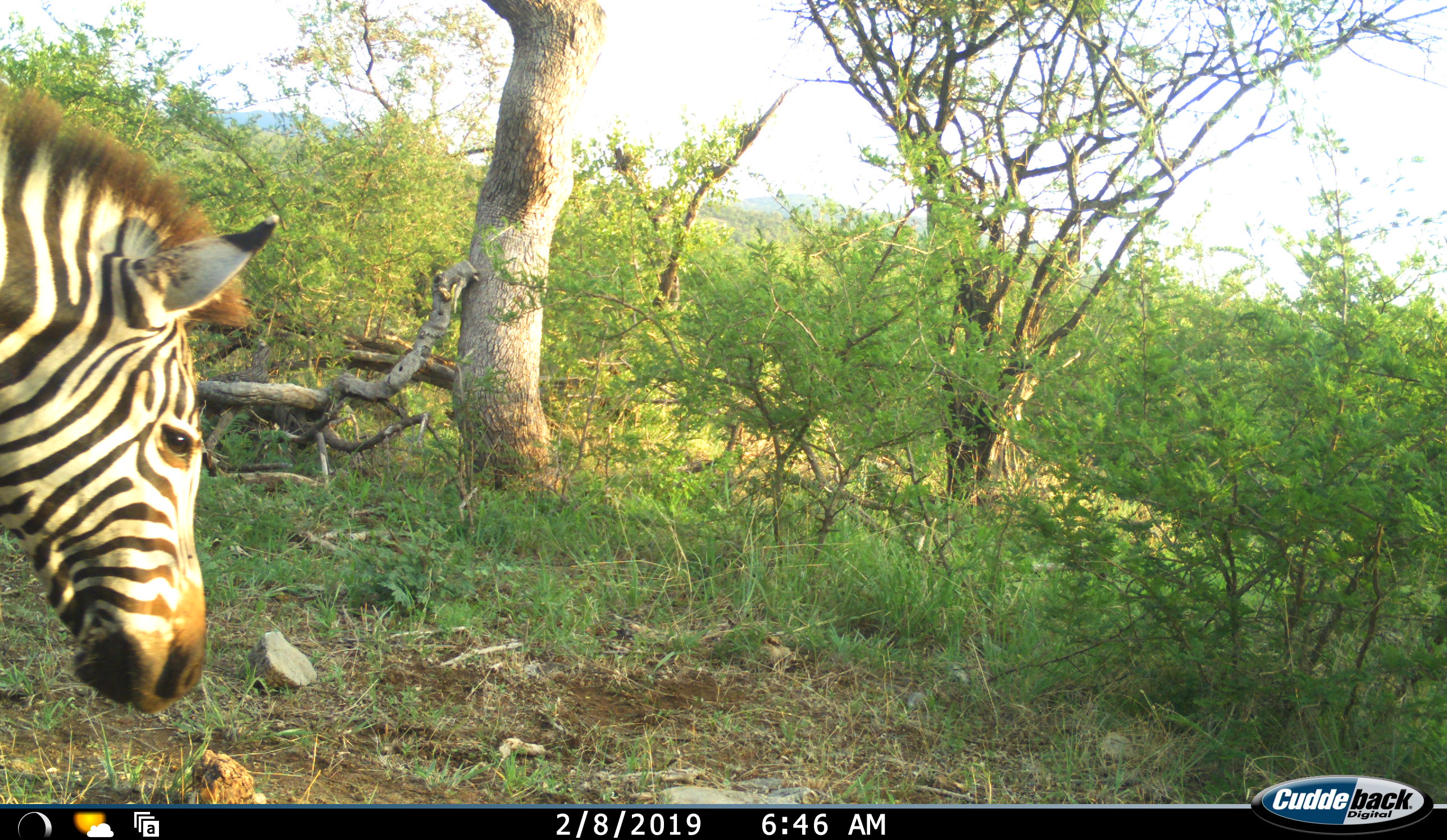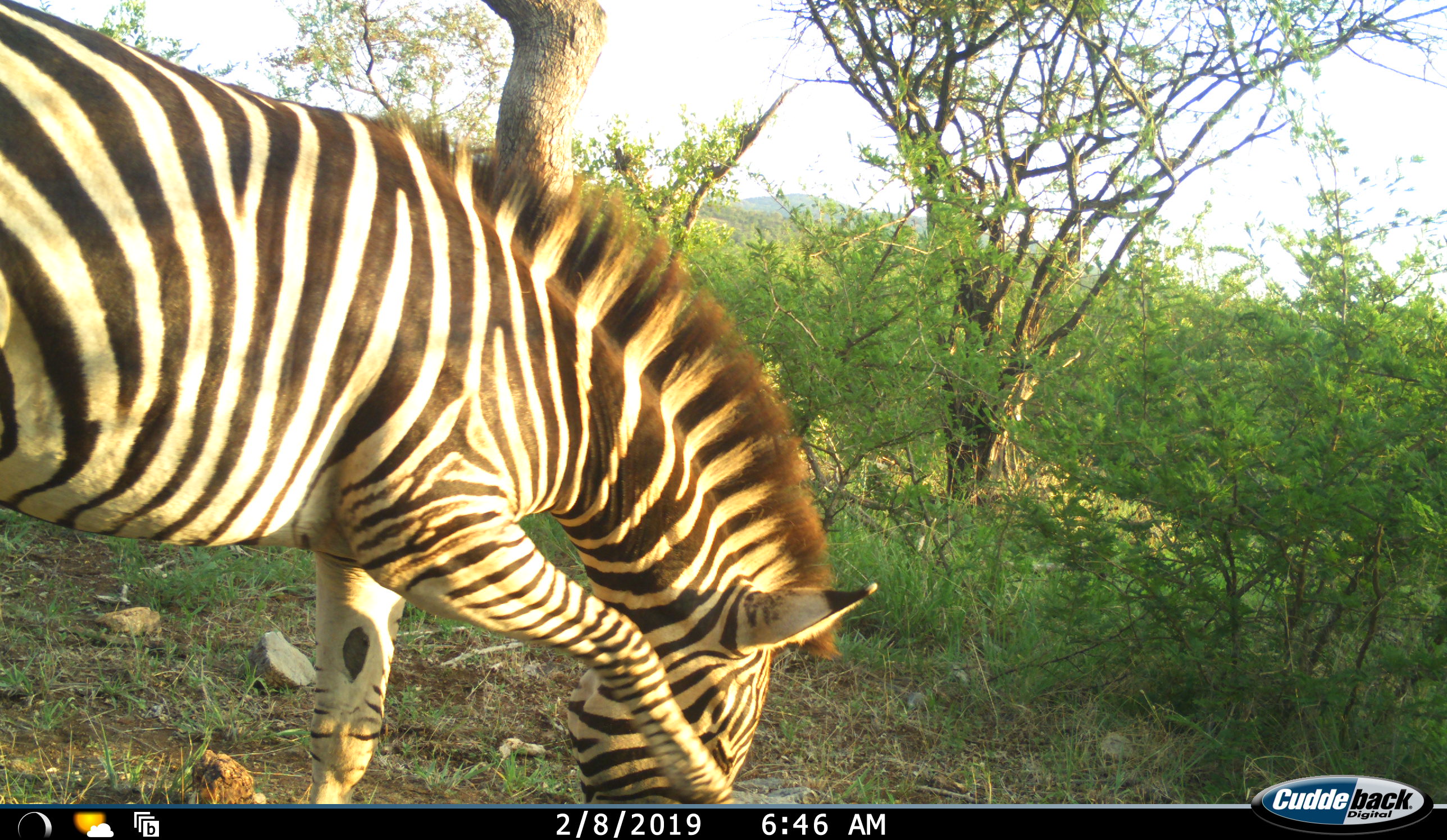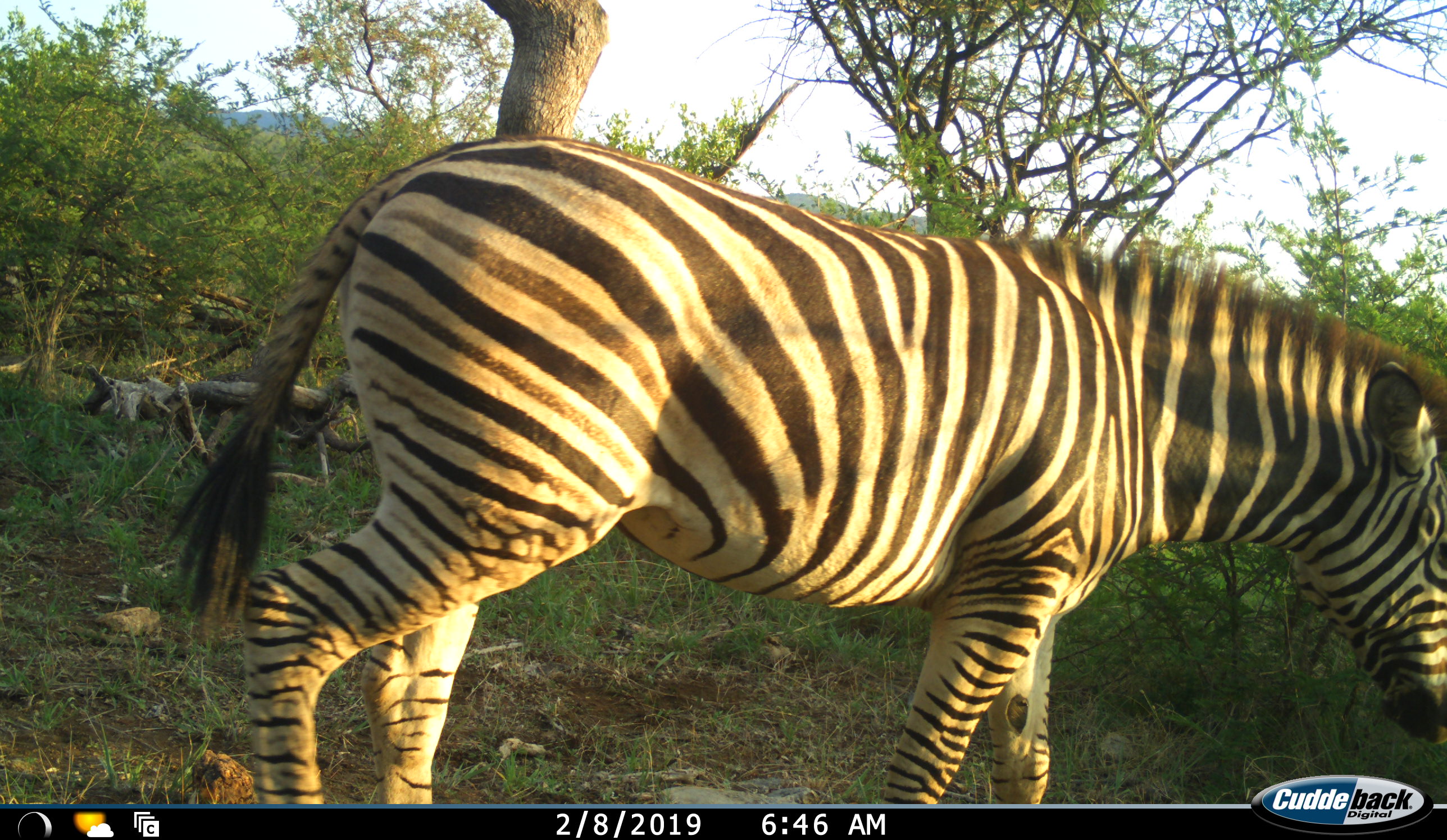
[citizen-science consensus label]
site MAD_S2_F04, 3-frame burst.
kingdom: Animalia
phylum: Chordata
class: Mammalia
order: Perissodactyla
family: Equidae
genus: Equus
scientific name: Equus quagga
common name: plains zebra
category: zebraplains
Zebraplains (plains zebra) (Equus quagga), count 1. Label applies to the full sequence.